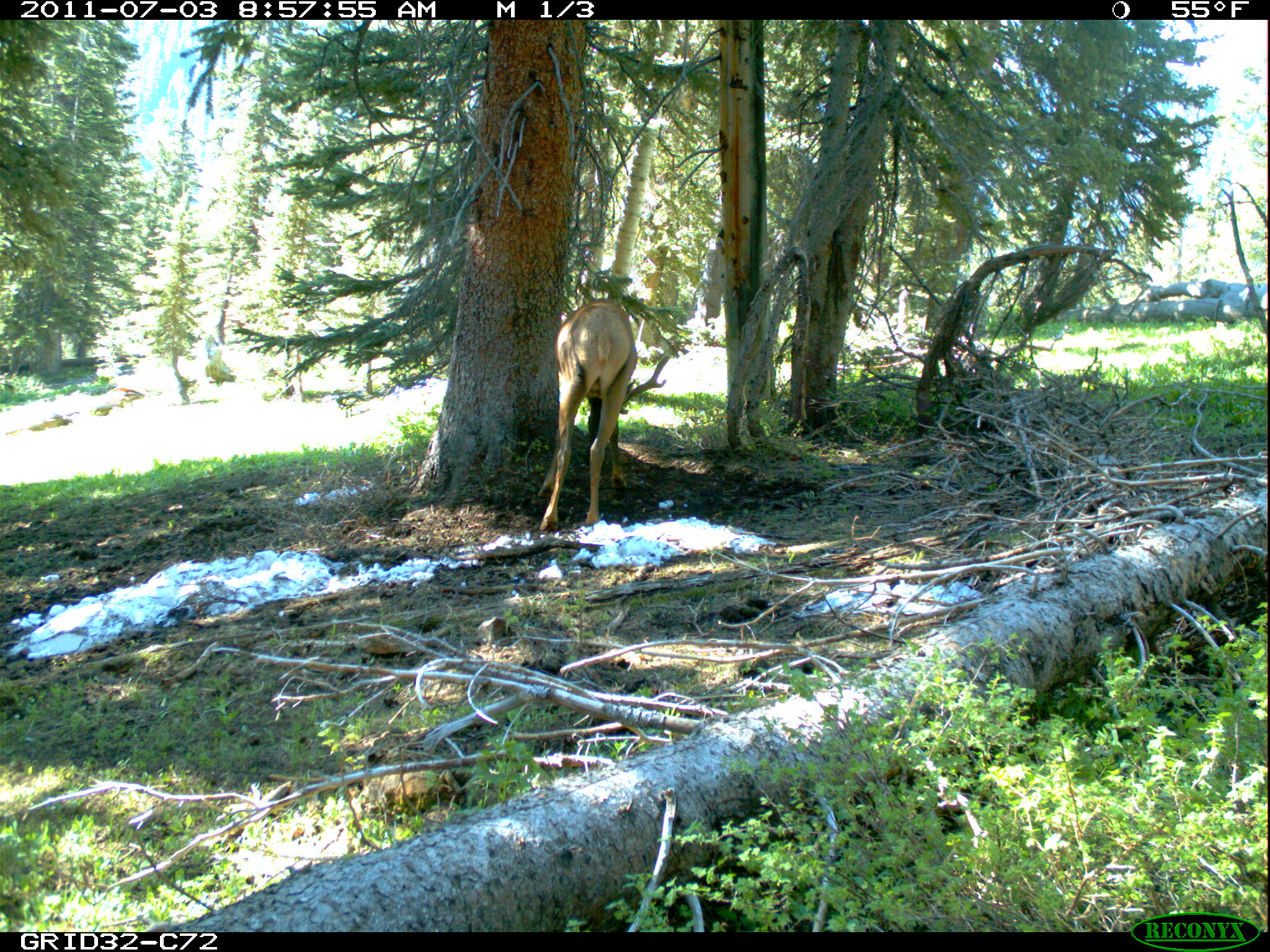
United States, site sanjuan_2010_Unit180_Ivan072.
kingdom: Animalia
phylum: Chordata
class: Mammalia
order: Artiodactyla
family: Cervidae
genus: Cervus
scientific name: Cervus elaphus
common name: red deer